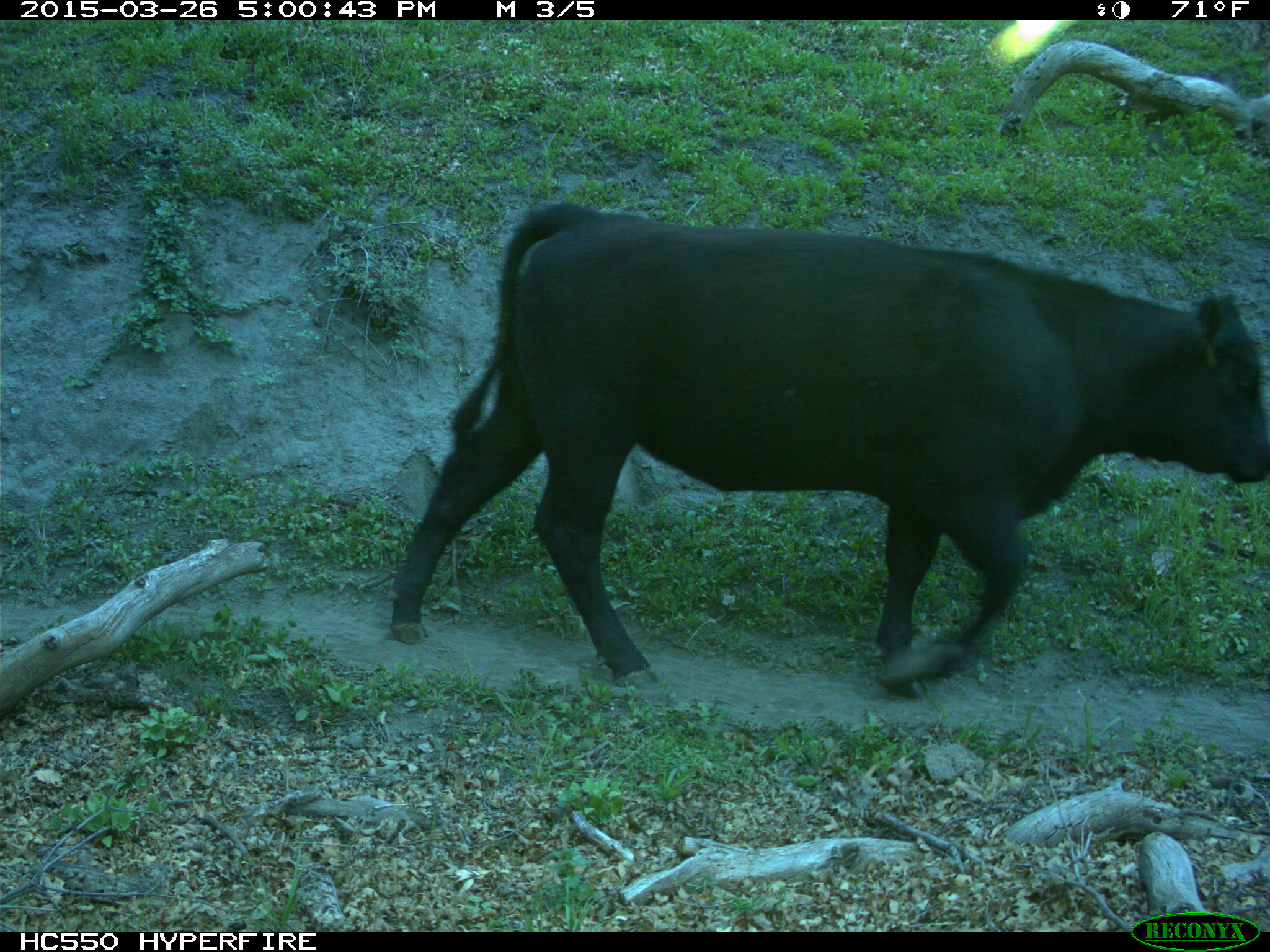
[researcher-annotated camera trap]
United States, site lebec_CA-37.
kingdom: Animalia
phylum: Chordata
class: Mammalia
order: Artiodactyla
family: Bovidae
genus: Bos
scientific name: Bos taurus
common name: domestic cow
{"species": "Bos taurus (domestic cow)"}